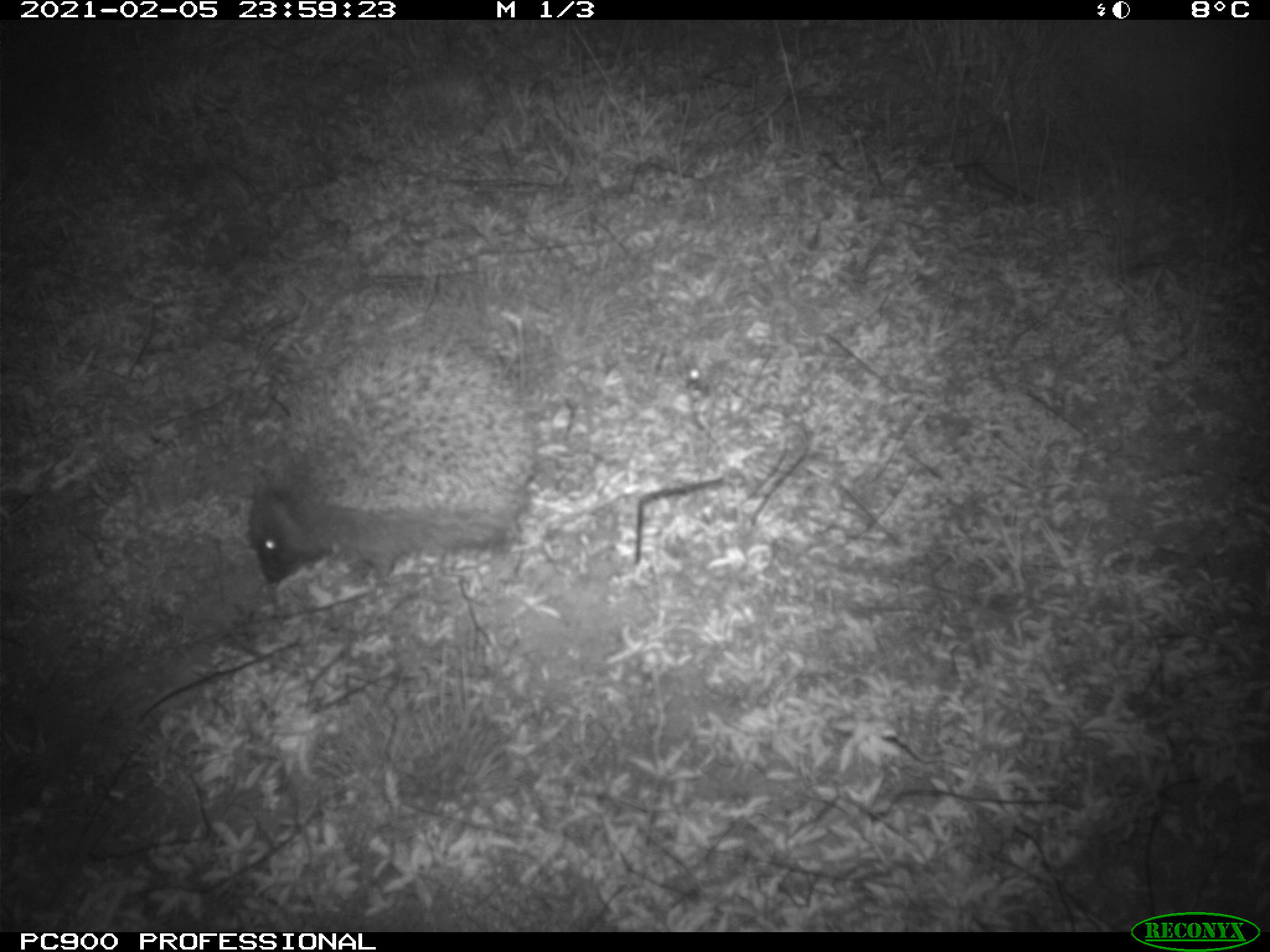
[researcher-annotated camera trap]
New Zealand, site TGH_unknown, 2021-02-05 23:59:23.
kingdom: Animalia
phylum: Chordata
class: Mammalia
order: Eulipotyphla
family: Erinaceidae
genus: Erinaceus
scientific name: Erinaceus europaeus europaeus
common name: european hedgehog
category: hedgehog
Hedgehog (european hedgehog) (Erinaceus europaeus europaeus).